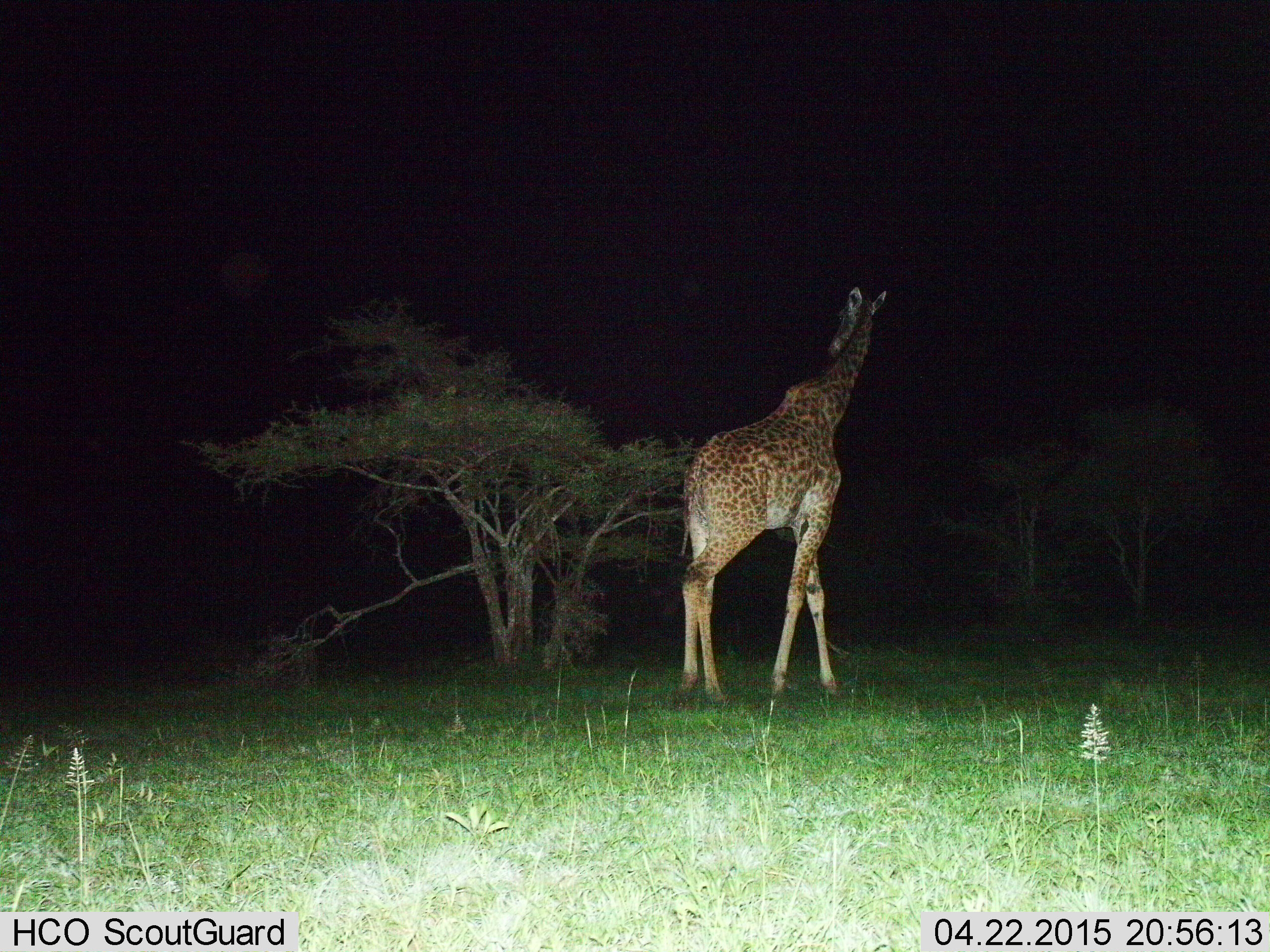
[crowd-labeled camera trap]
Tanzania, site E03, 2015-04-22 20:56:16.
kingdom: Animalia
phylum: Chordata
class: Mammalia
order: Artiodactyla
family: Giraffidae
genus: Giraffa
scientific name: Giraffa camelopardalis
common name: giraffe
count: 1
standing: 30%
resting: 0%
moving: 60%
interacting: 0%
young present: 0%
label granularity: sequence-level